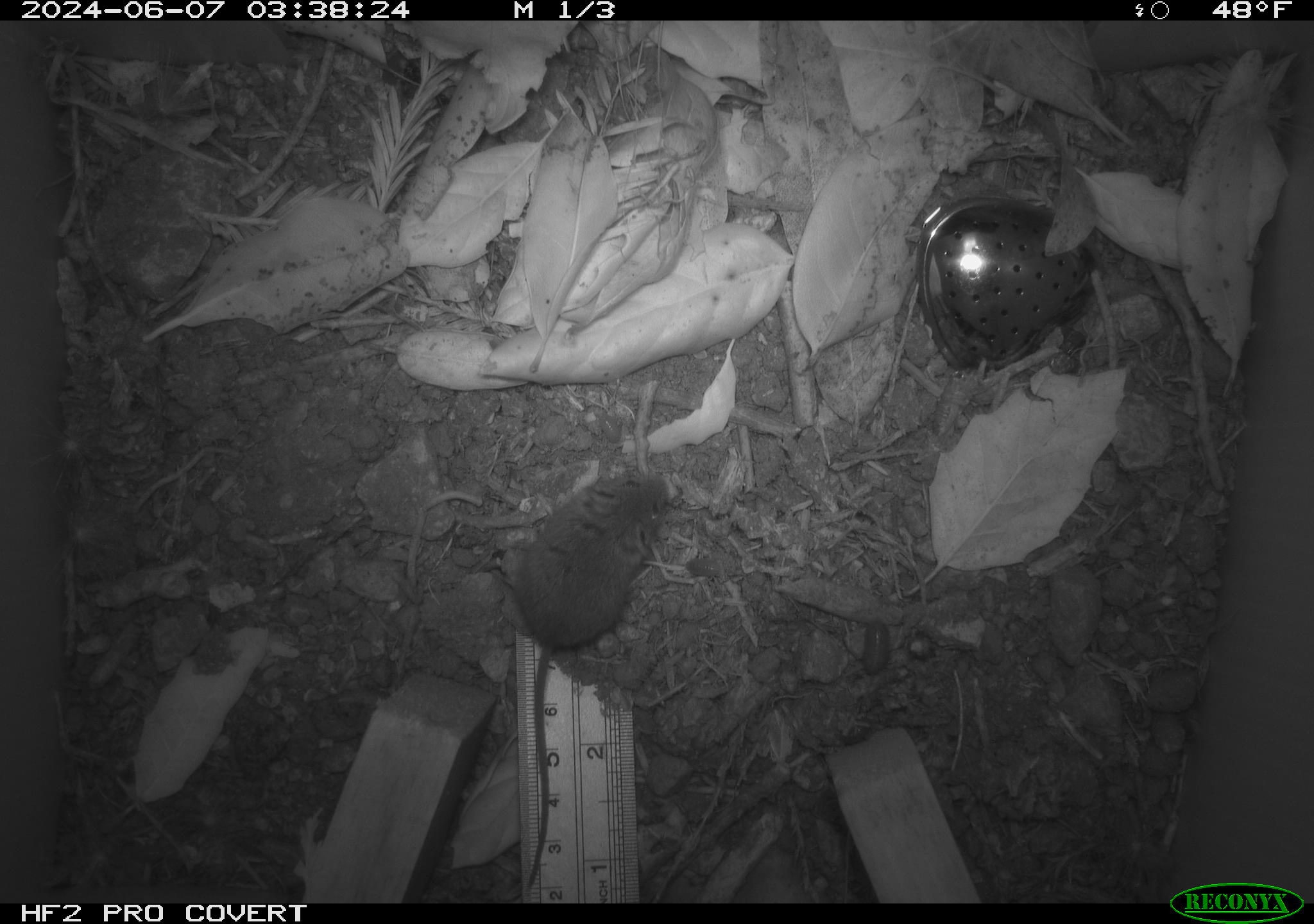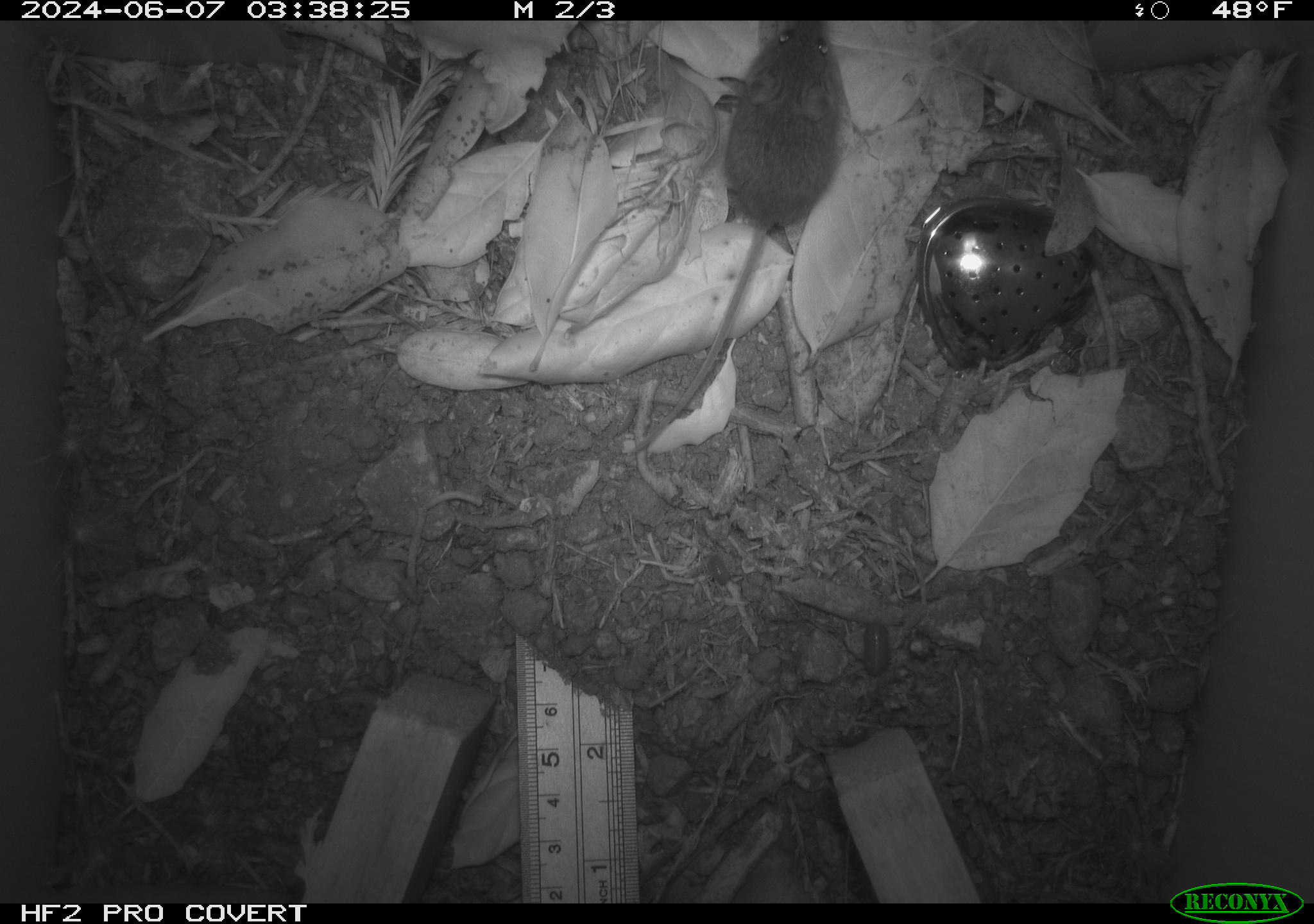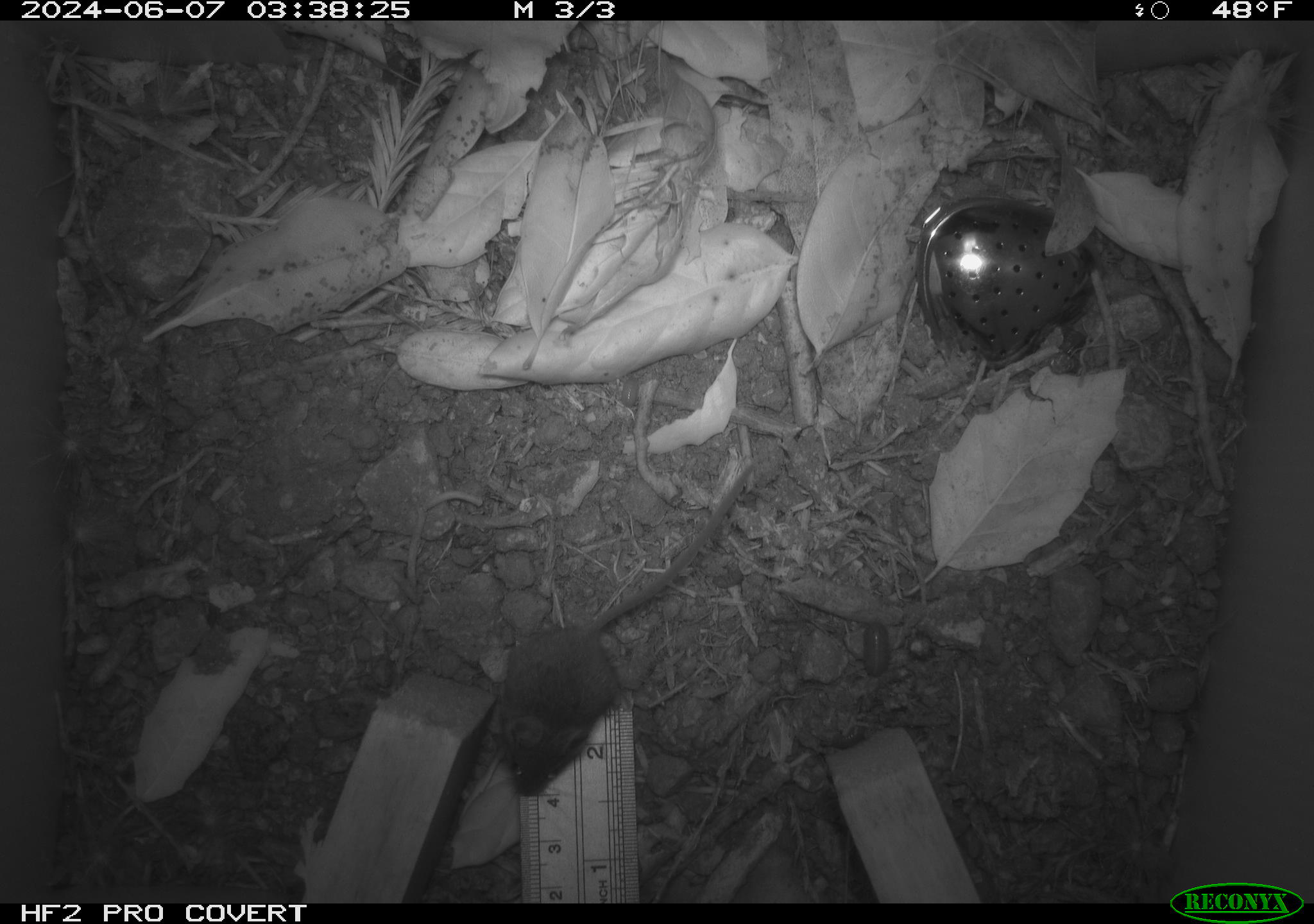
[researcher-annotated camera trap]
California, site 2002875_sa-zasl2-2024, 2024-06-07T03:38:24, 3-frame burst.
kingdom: Animalia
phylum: Chordata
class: Mammalia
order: Rodentia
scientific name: Rodentia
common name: rodent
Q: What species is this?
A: Rodent (Rodentia).